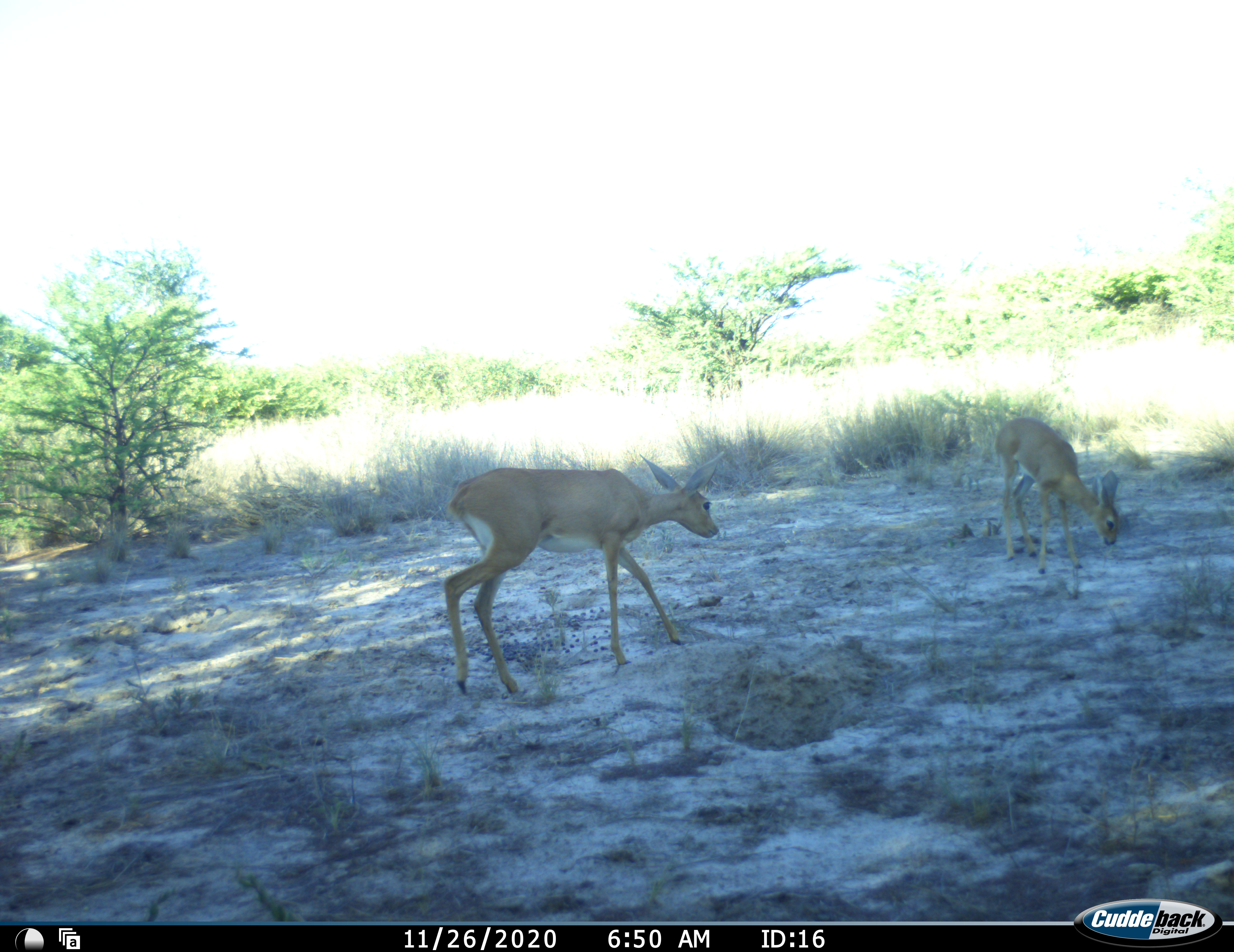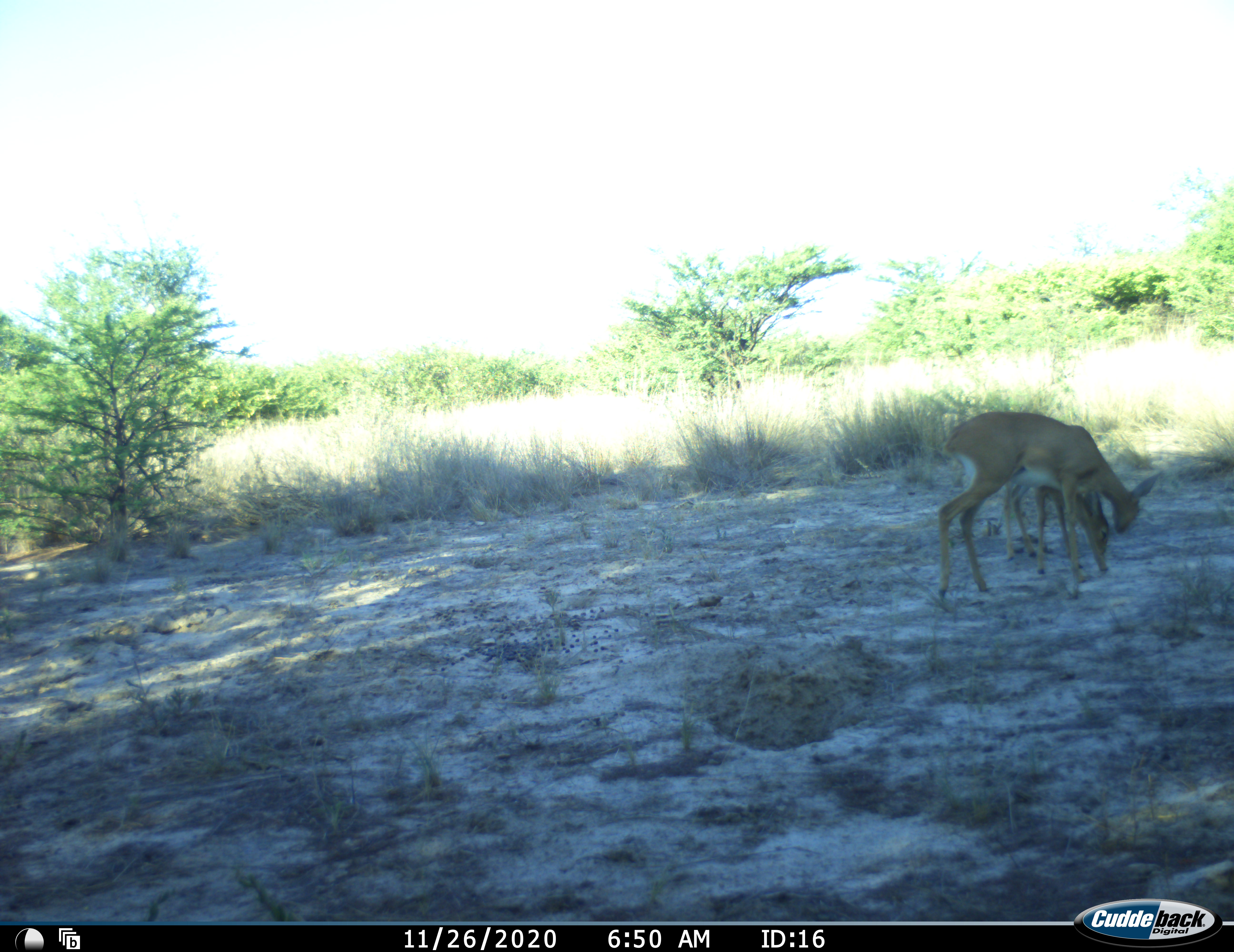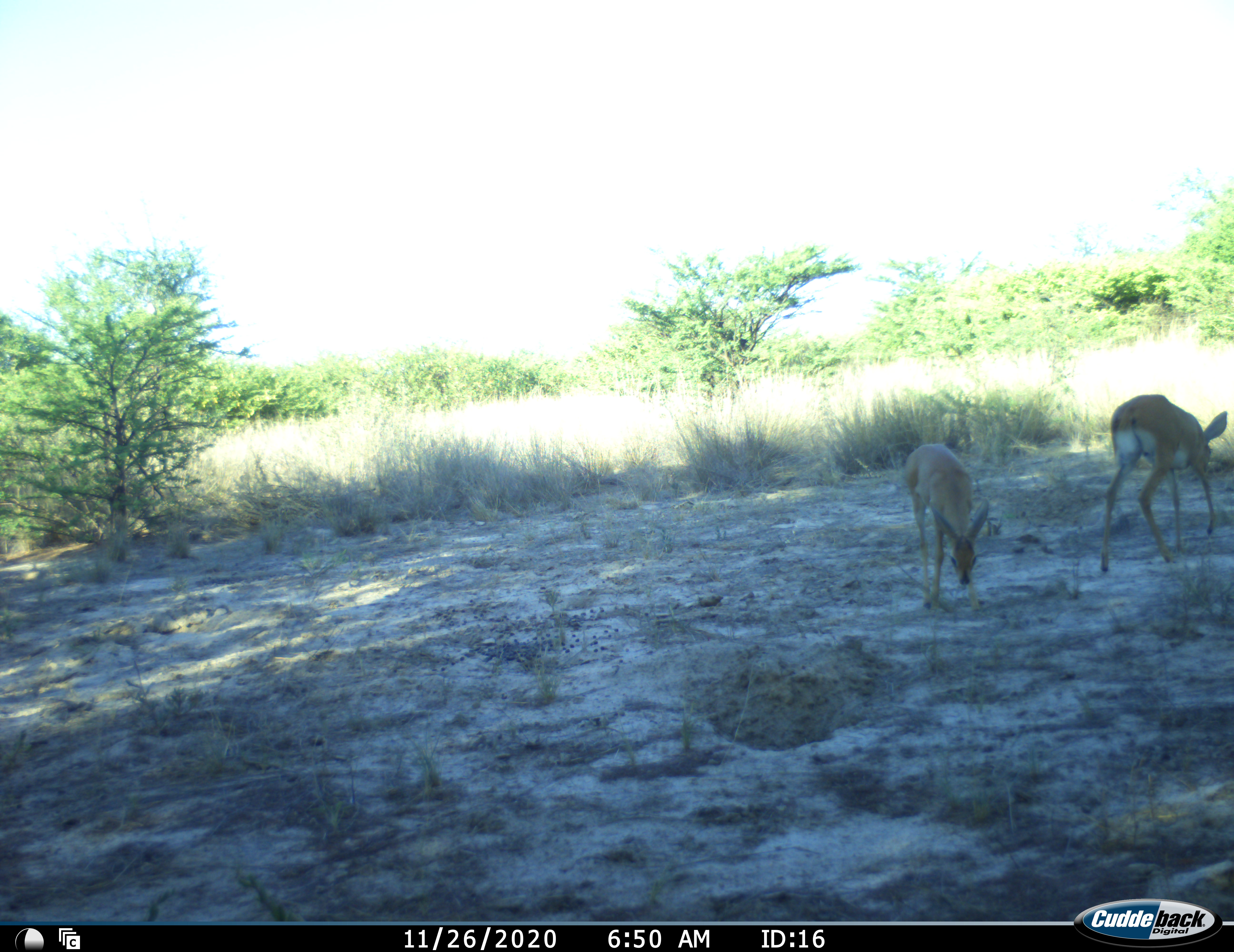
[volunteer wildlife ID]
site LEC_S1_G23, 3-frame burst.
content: unidentified animal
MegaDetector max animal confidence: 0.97